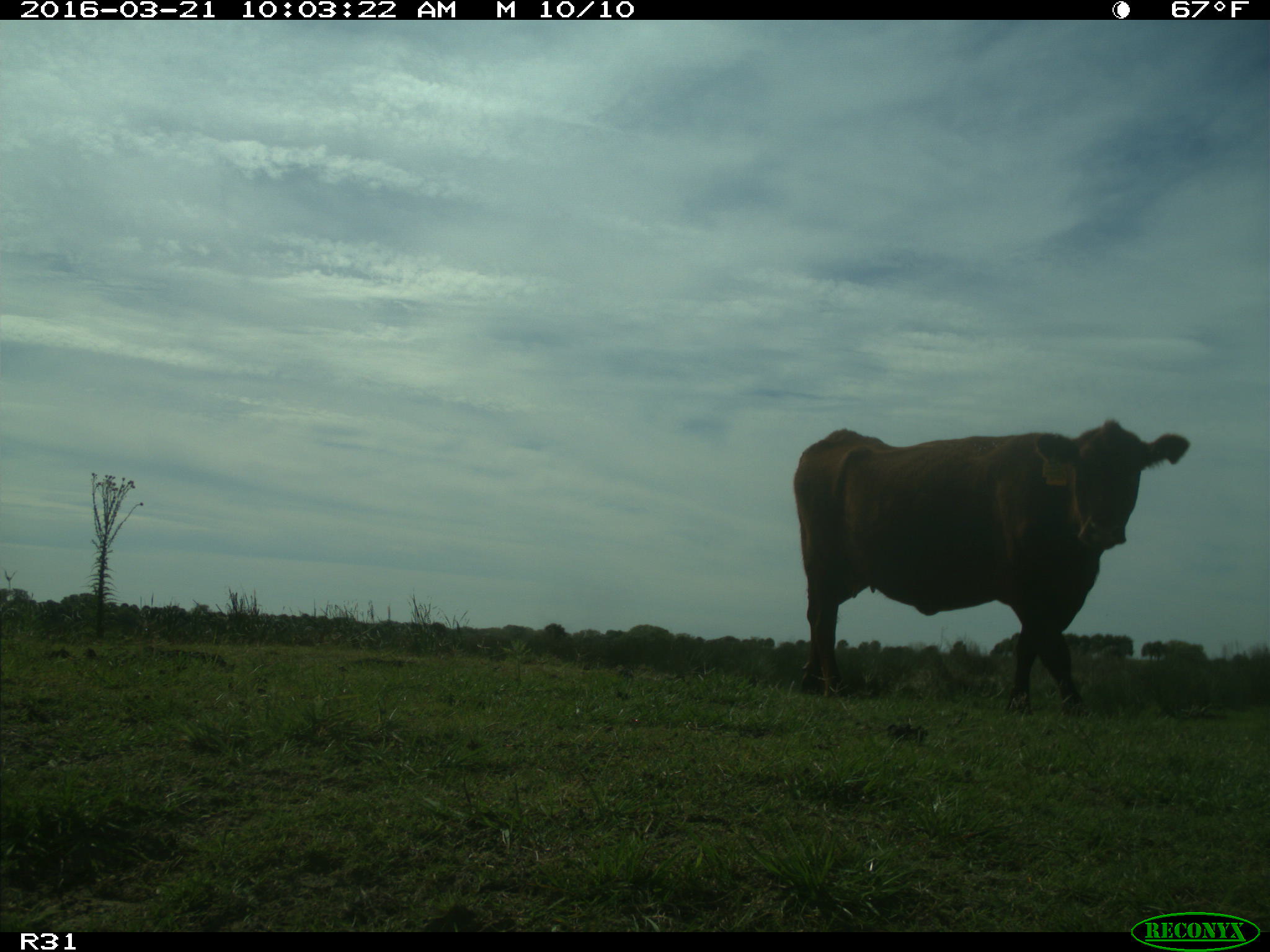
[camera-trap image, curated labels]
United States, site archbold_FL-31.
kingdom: Animalia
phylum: Chordata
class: Mammalia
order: Artiodactyla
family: Bovidae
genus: Bos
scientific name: Bos taurus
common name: domestic cow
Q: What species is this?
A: Bos taurus (domestic cow).